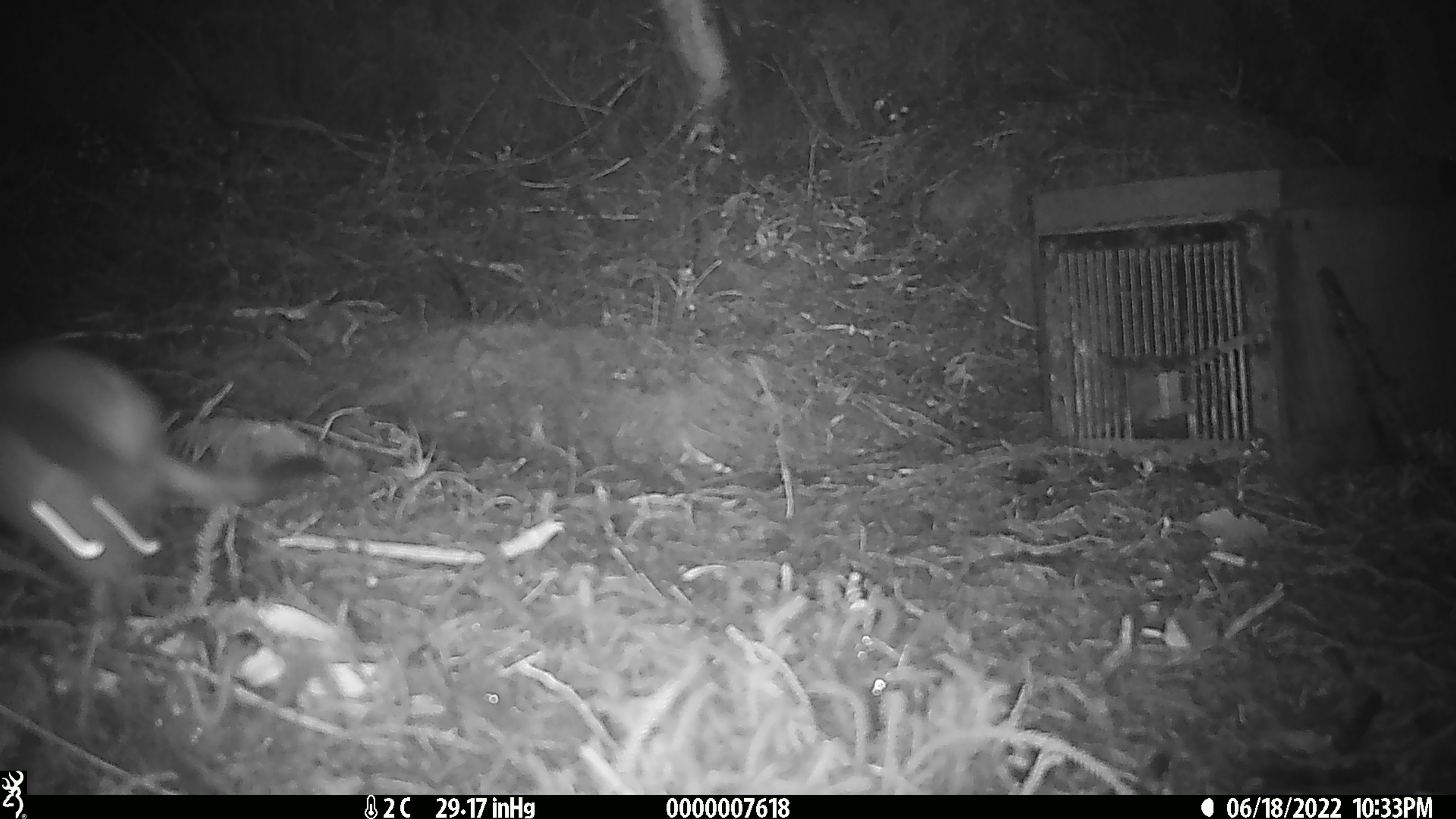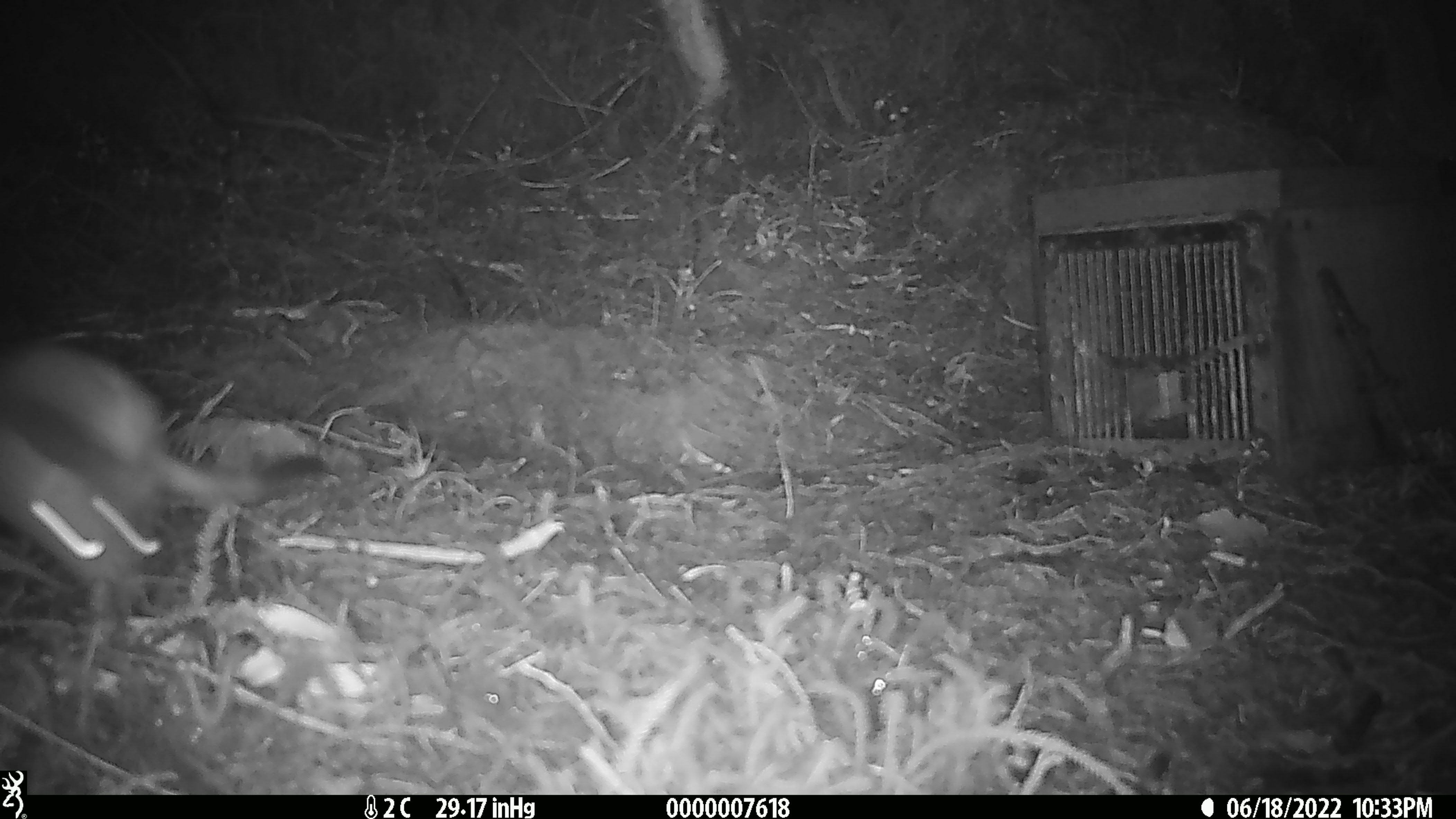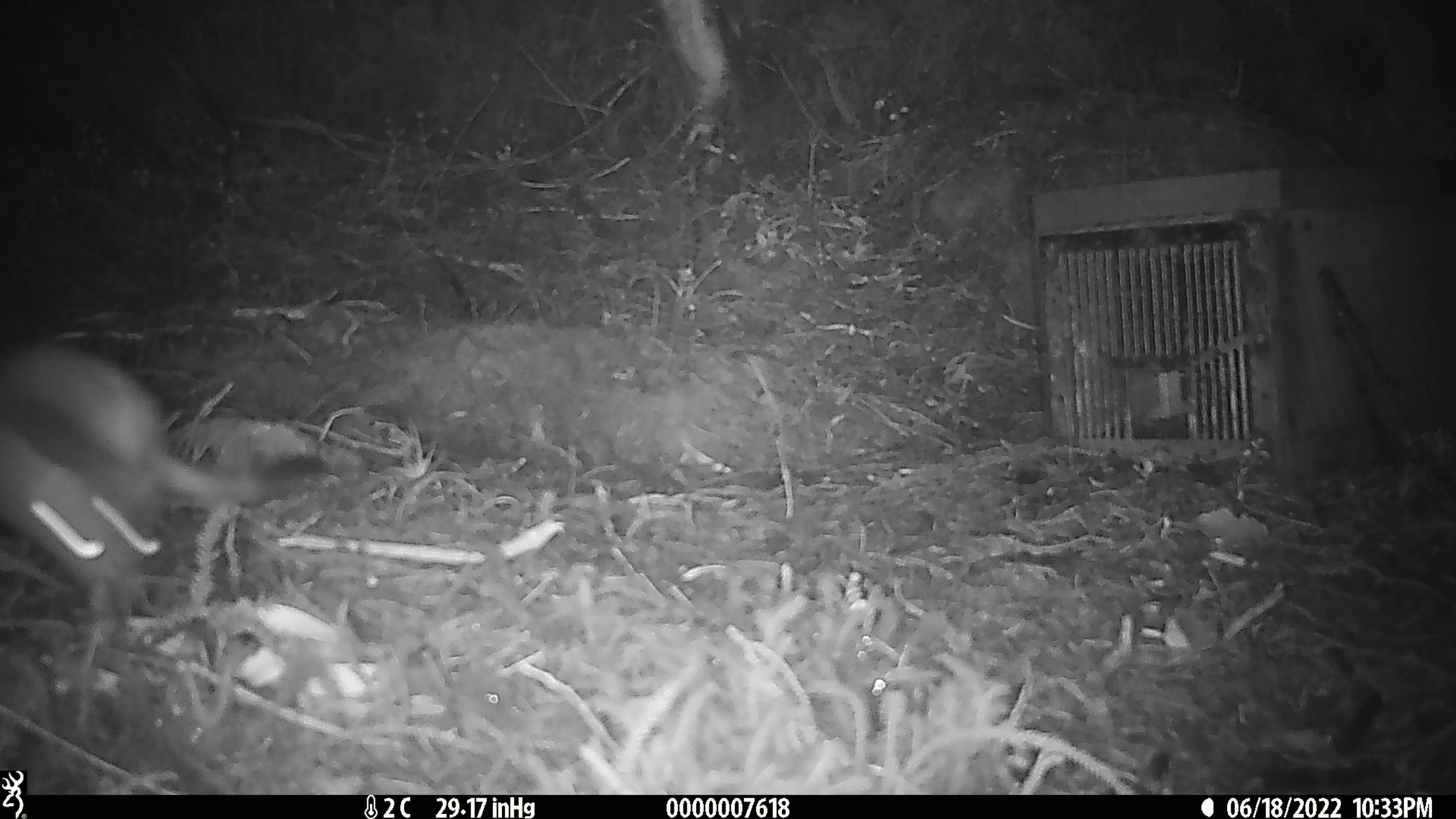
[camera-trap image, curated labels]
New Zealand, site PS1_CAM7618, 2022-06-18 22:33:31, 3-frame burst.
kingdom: Animalia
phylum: Chordata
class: Mammalia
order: Carnivora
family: Mustelidae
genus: Mustela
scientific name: Mustela erminea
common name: stoat